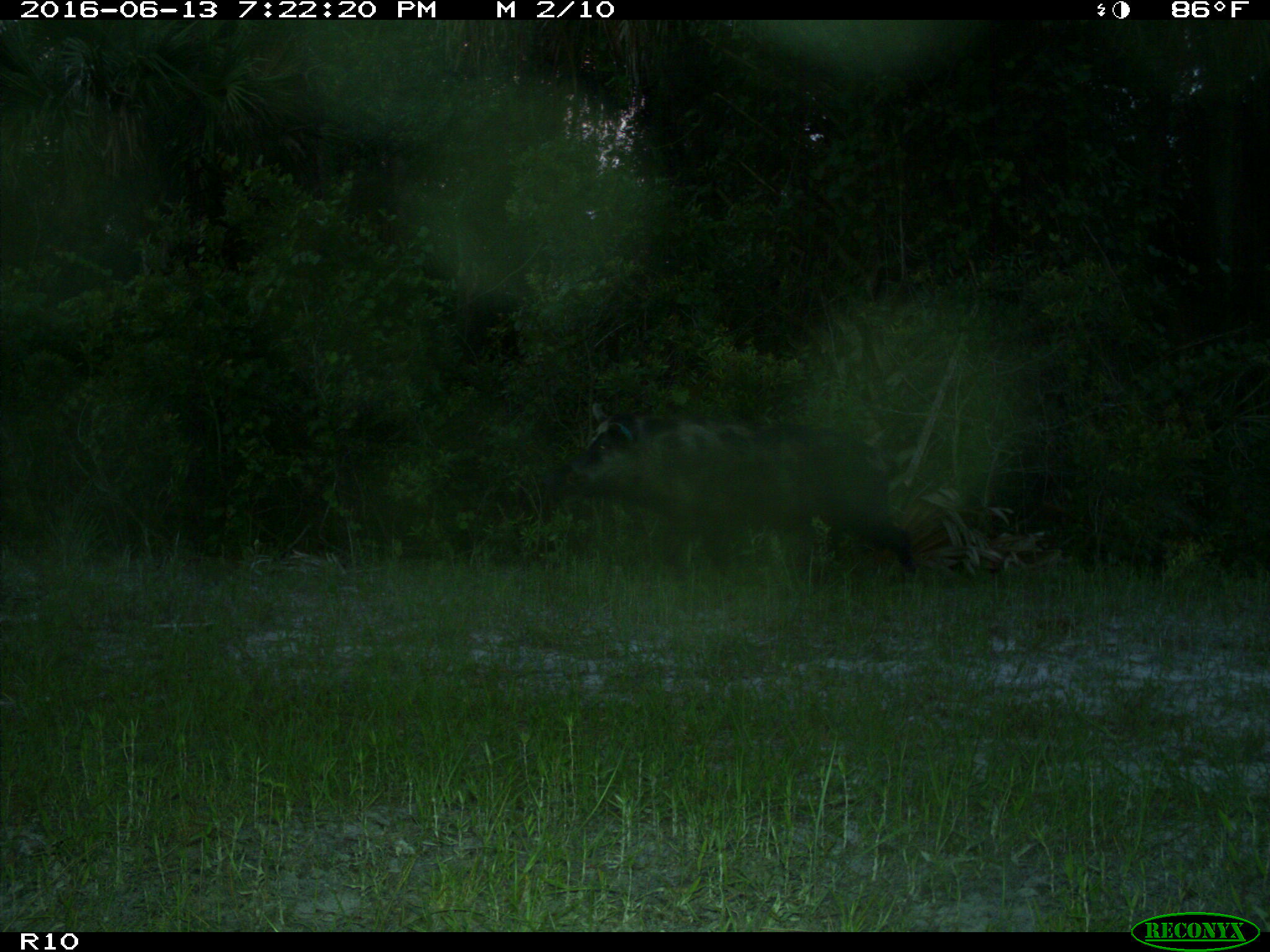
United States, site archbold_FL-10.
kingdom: Animalia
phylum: Chordata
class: Mammalia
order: Artiodactyla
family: Suidae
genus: Sus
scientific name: Sus scrofa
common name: wild boar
Sus scrofa (wild boar).